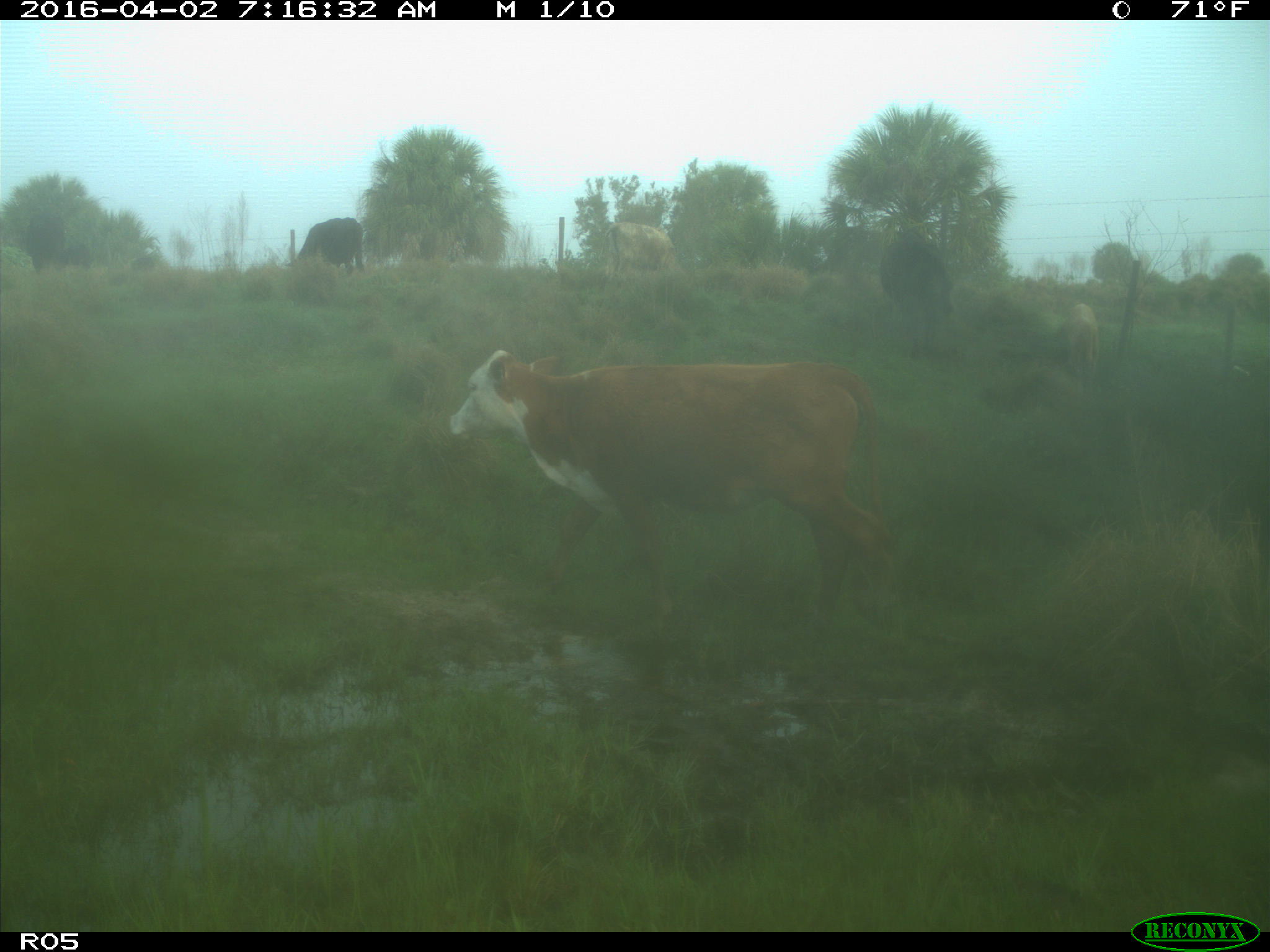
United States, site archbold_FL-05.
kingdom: Animalia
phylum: Chordata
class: Mammalia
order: Artiodactyla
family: Bovidae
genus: Bos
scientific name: Bos taurus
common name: domestic cow